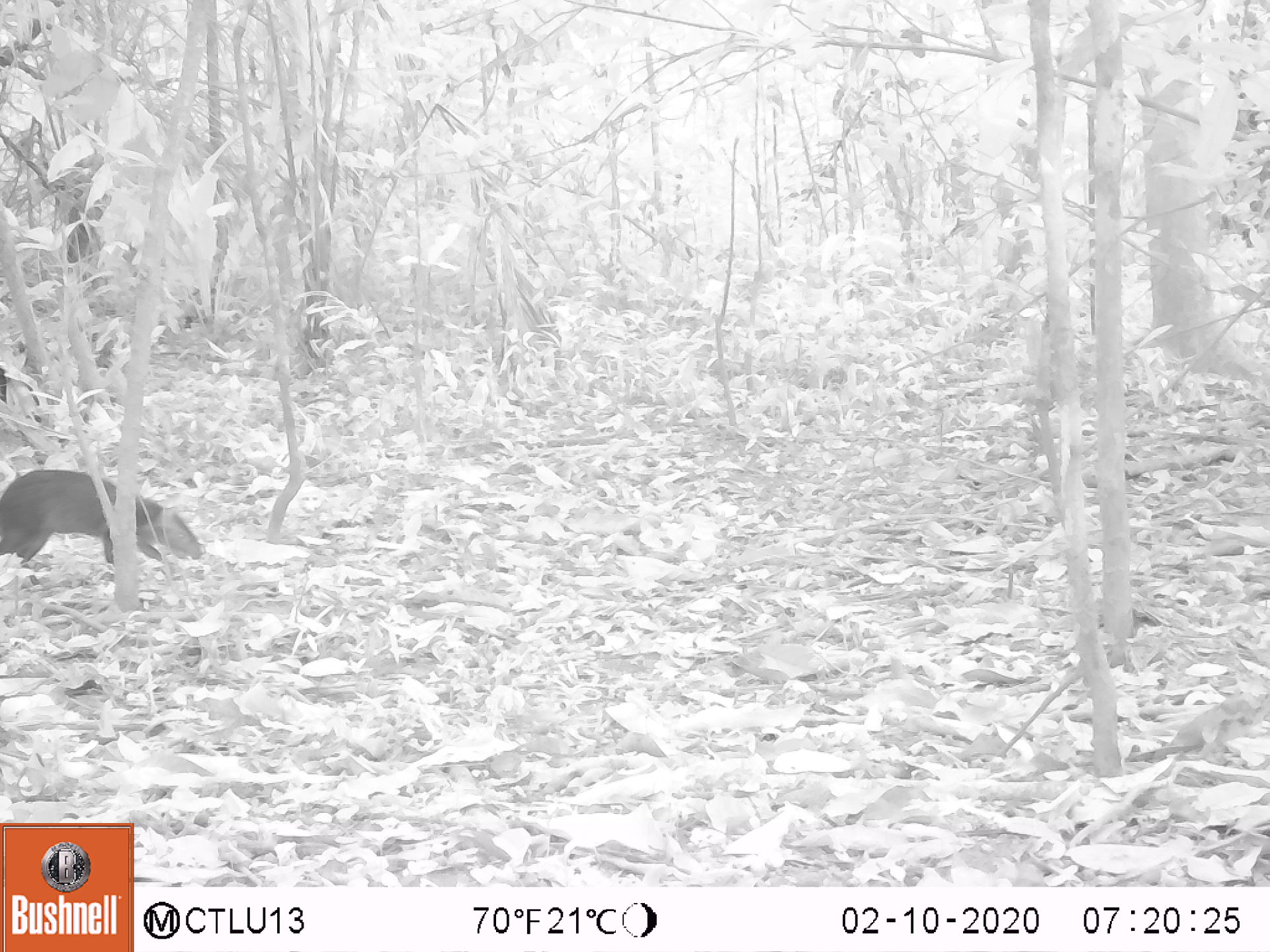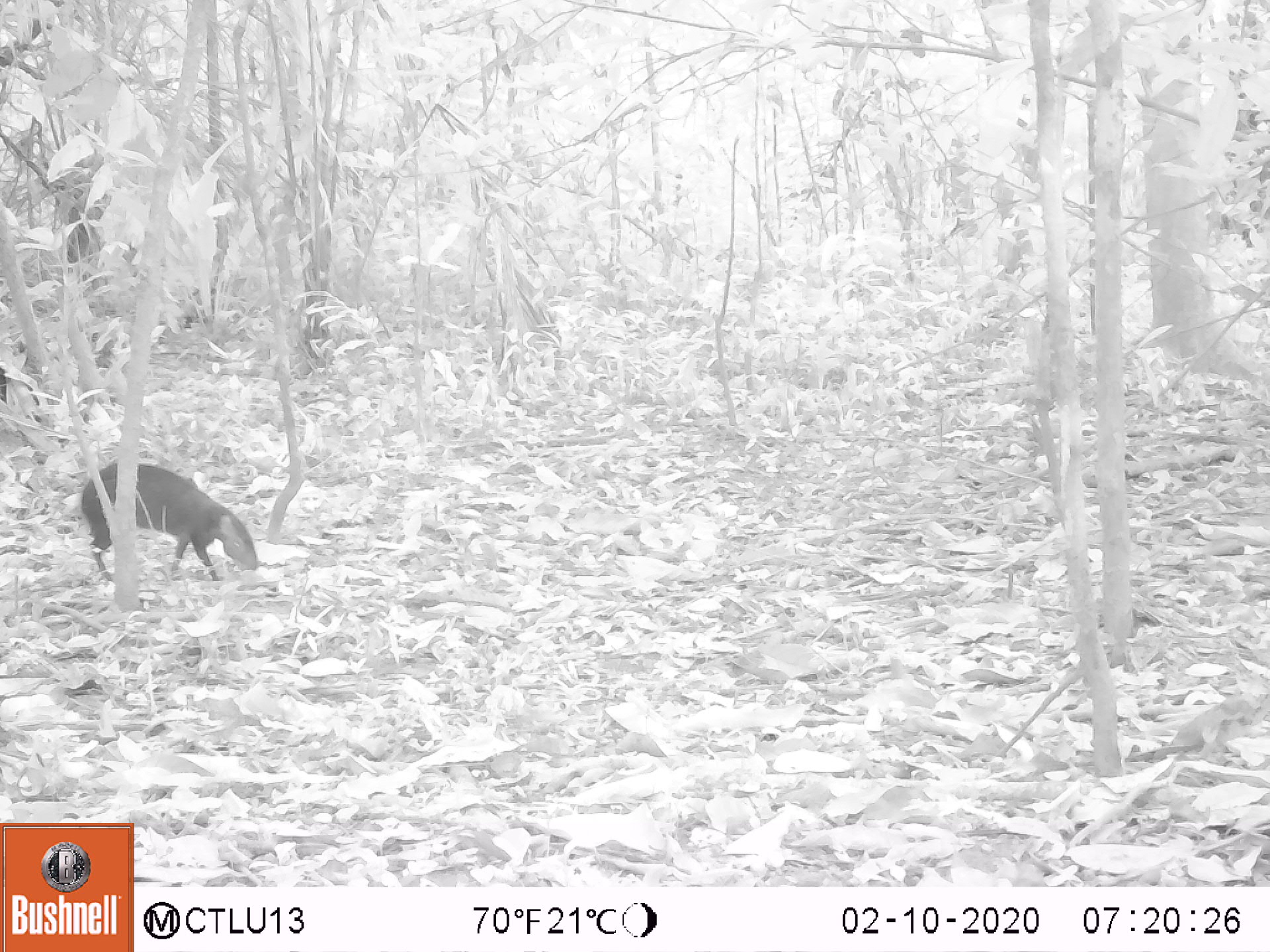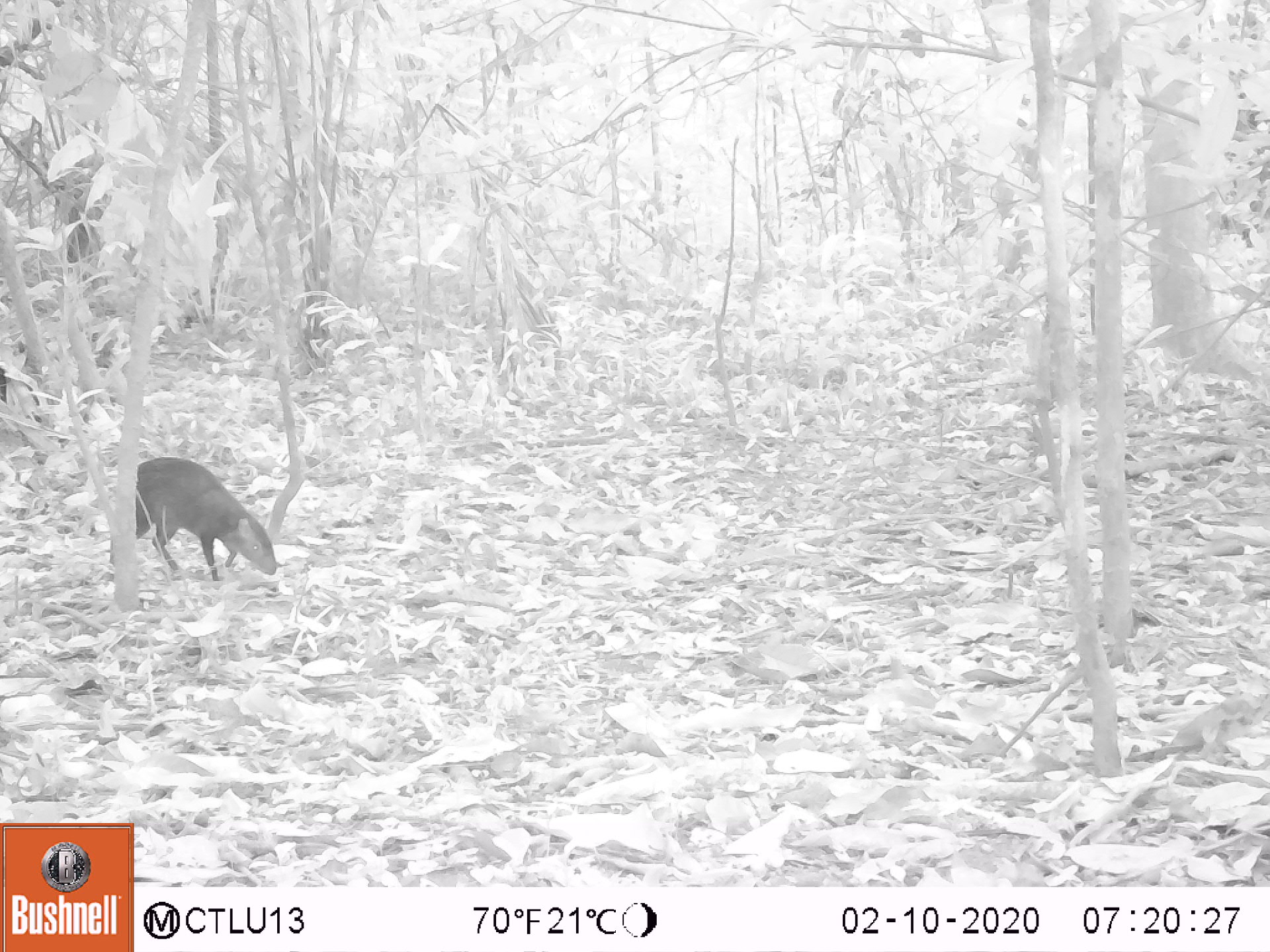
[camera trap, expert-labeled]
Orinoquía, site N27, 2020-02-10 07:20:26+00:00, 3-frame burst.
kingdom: Animalia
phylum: Chordata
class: Mammalia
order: Rodentia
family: Dasyproctidae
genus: Dasyprocta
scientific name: Dasyprocta fuliginosa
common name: black agouti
Black agouti (Dasyprocta fuliginosa).